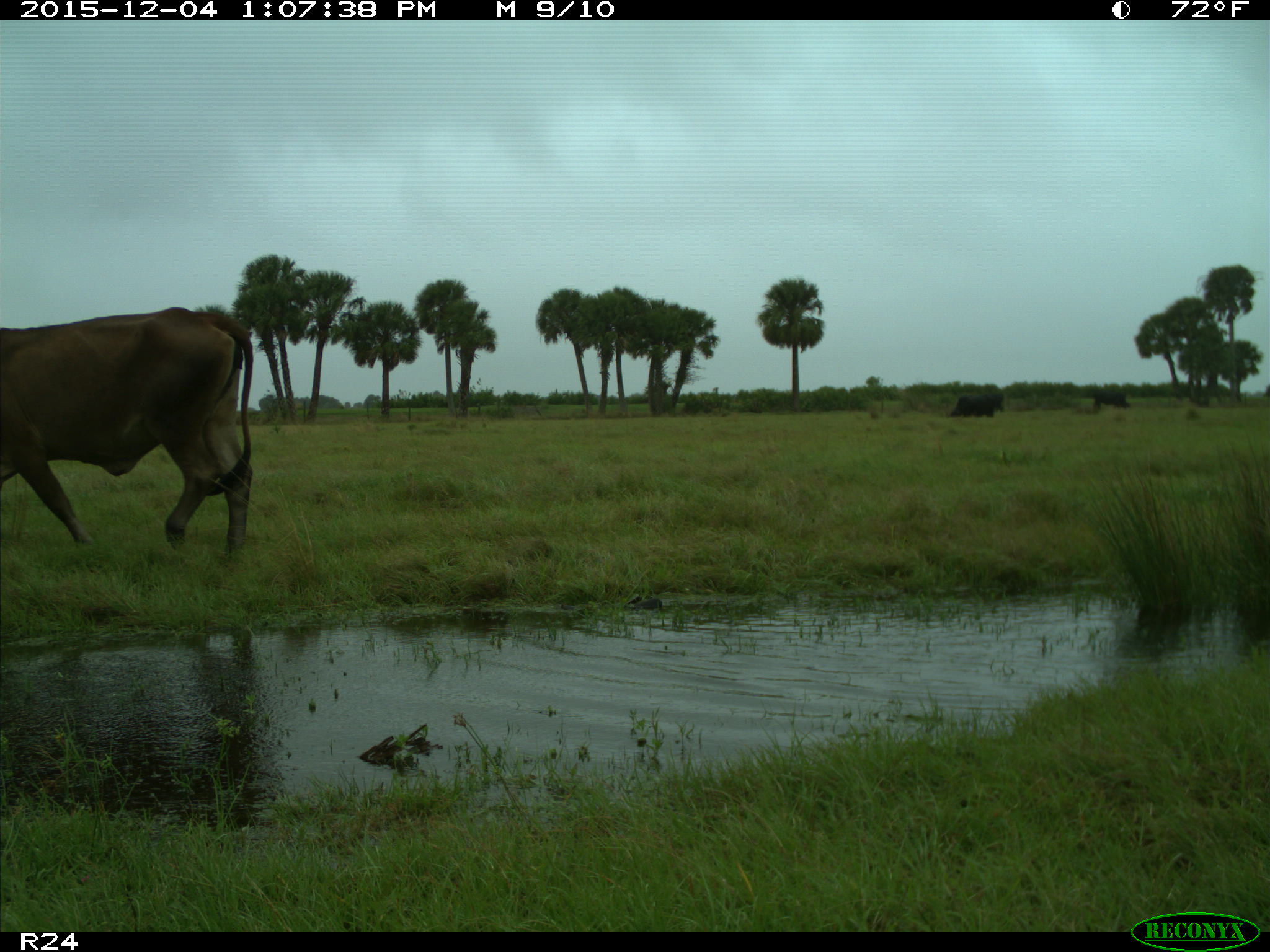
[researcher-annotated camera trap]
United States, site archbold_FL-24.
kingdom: Animalia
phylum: Chordata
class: Mammalia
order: Artiodactyla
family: Bovidae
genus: Bos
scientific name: Bos taurus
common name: domestic cow